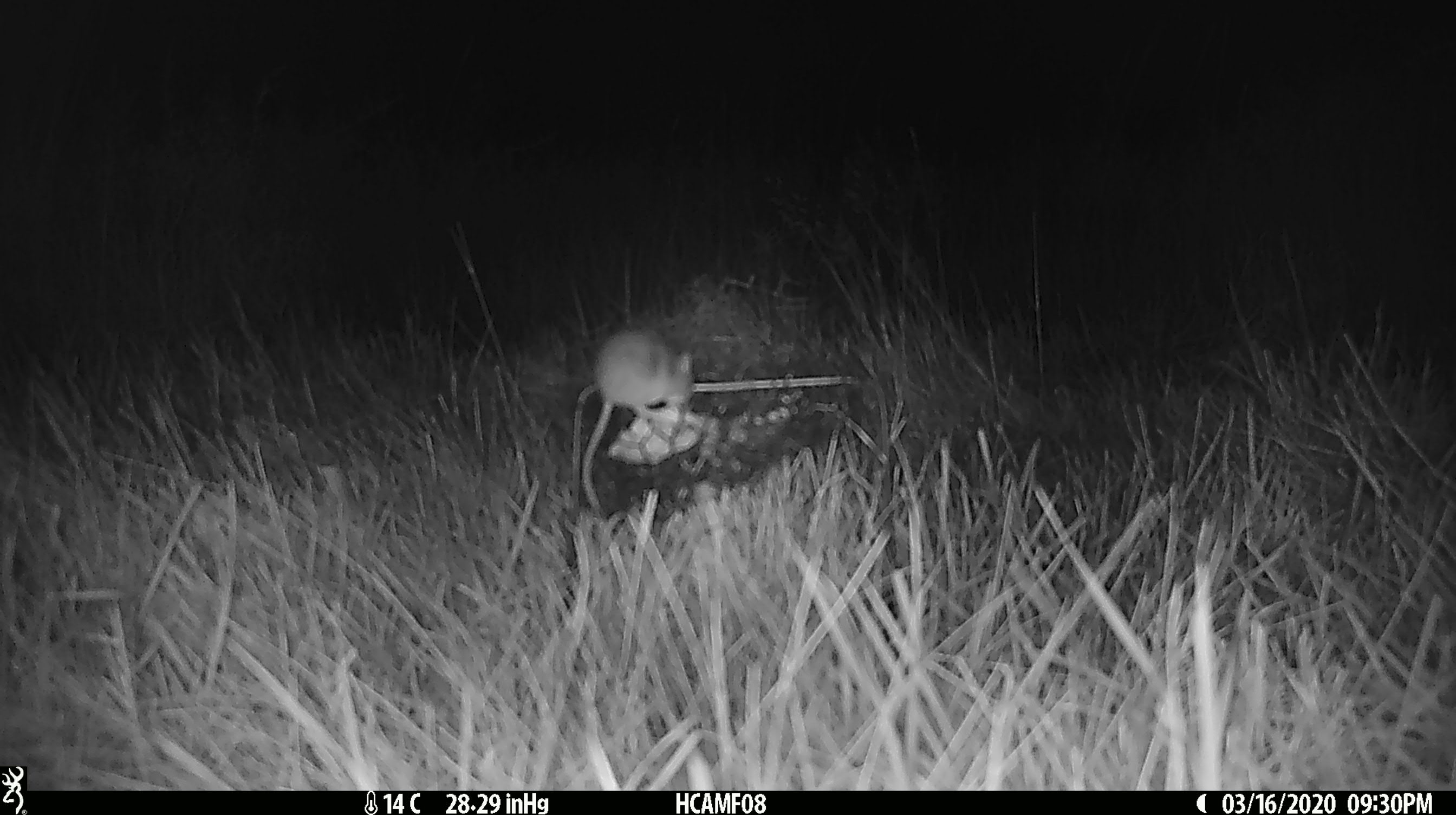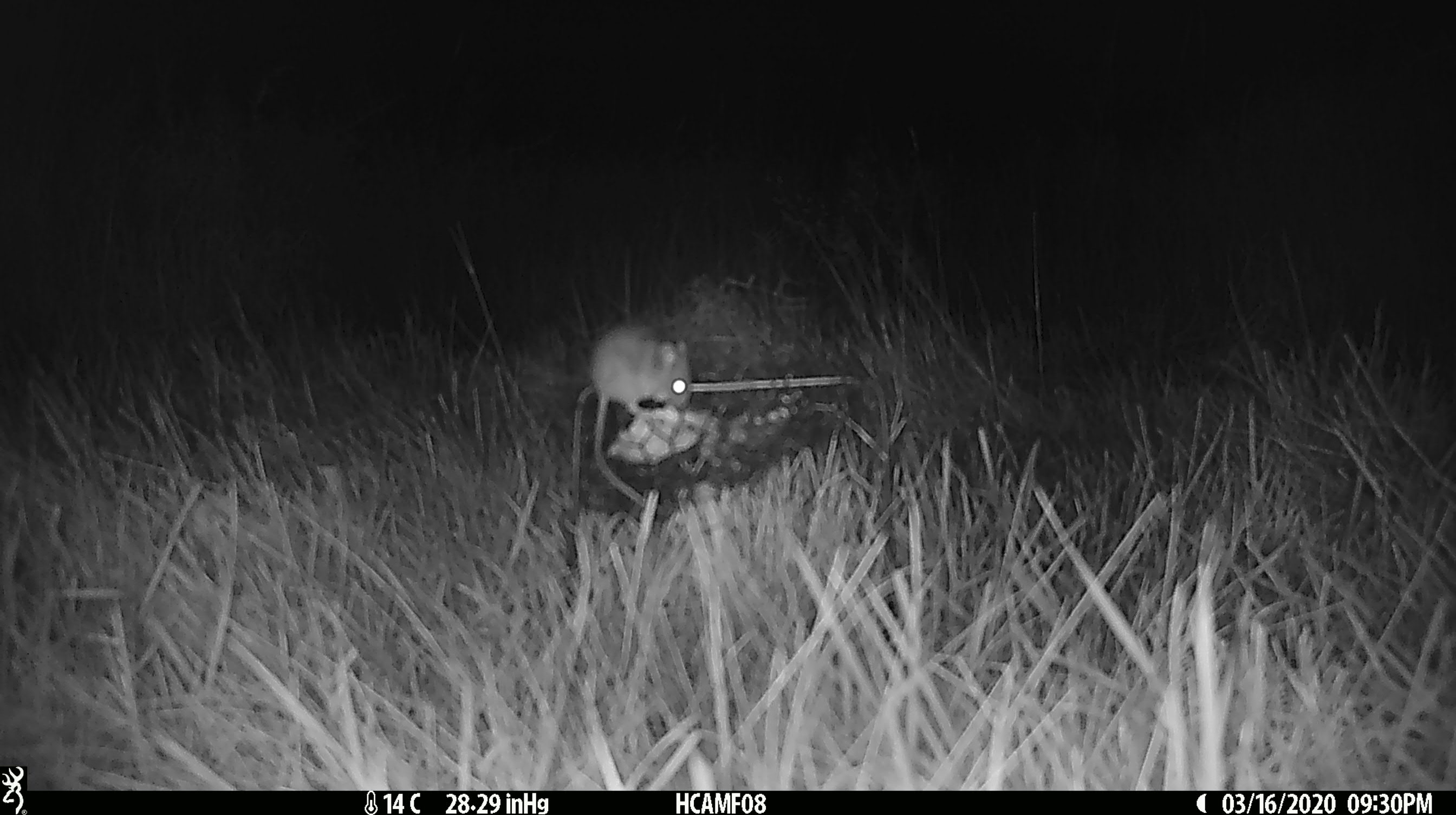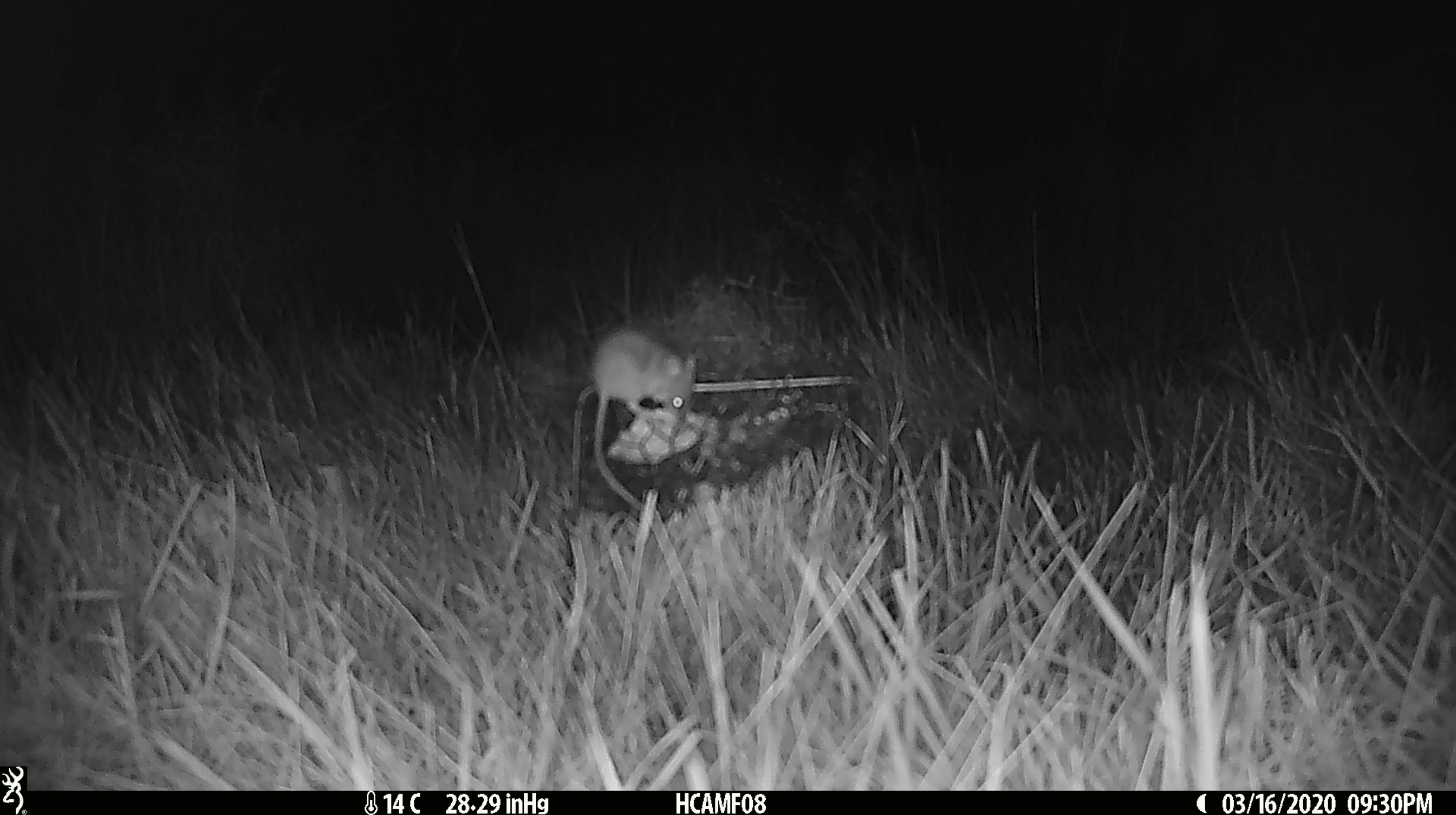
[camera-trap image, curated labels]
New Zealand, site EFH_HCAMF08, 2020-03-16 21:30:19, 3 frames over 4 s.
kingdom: Animalia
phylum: Chordata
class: Mammalia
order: Rodentia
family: Muridae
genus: Mus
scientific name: Mus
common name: mouse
Mouse (Mus).